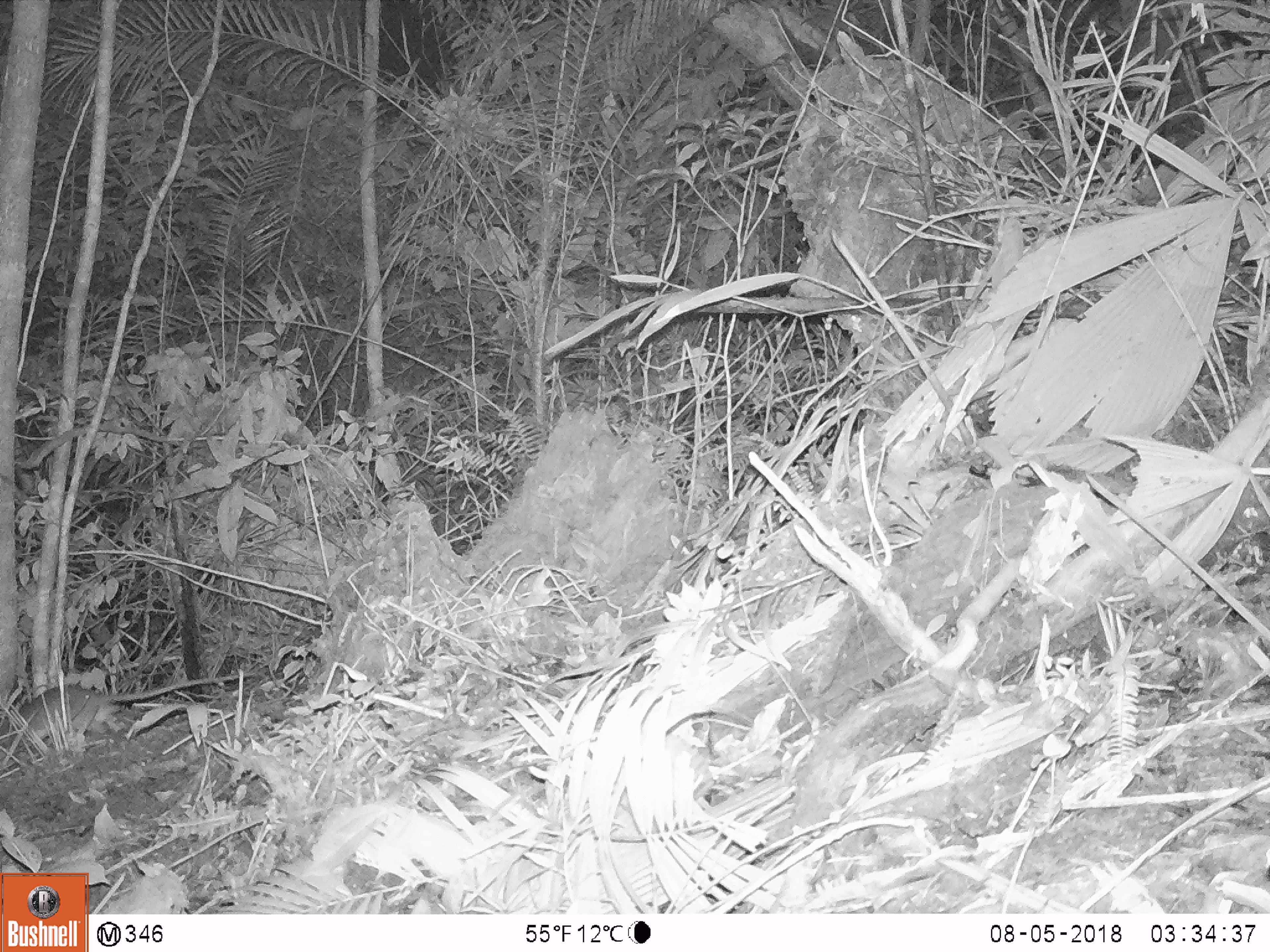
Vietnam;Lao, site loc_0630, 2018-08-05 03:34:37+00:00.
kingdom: Animalia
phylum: Chordata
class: Mammalia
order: Rodentia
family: Muridae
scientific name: Muridae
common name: old-world mice and rats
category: unidentified murid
Unidentified murid (old-world mice and rats) (Muridae). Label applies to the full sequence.